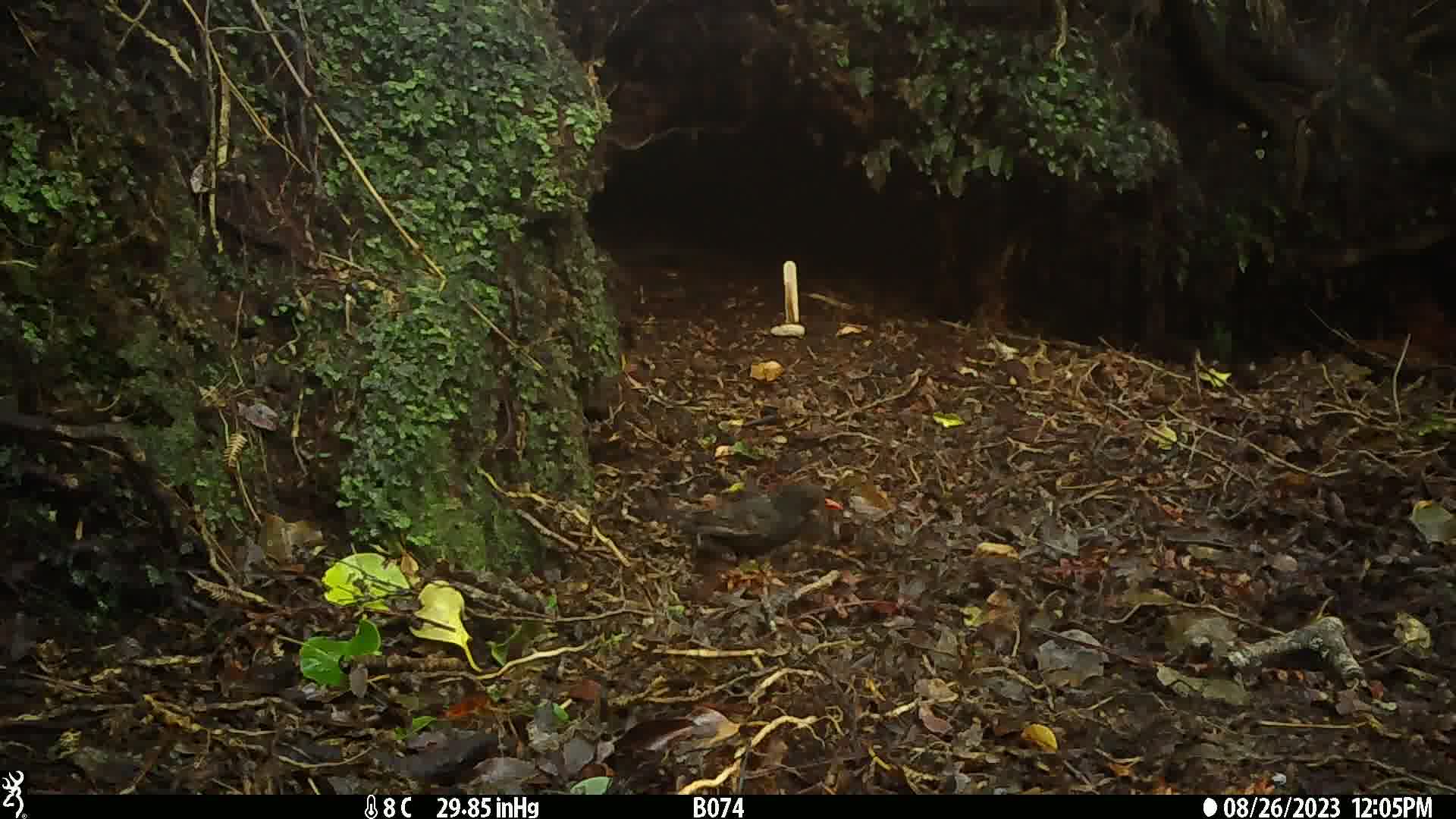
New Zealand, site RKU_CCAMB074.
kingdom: Animalia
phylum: Chordata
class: Aves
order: Passeriformes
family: Turdidae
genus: Turdus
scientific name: Turdus merula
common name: eurasian blackbird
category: blackbird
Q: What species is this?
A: Blackbird (eurasian blackbird) (Turdus merula).